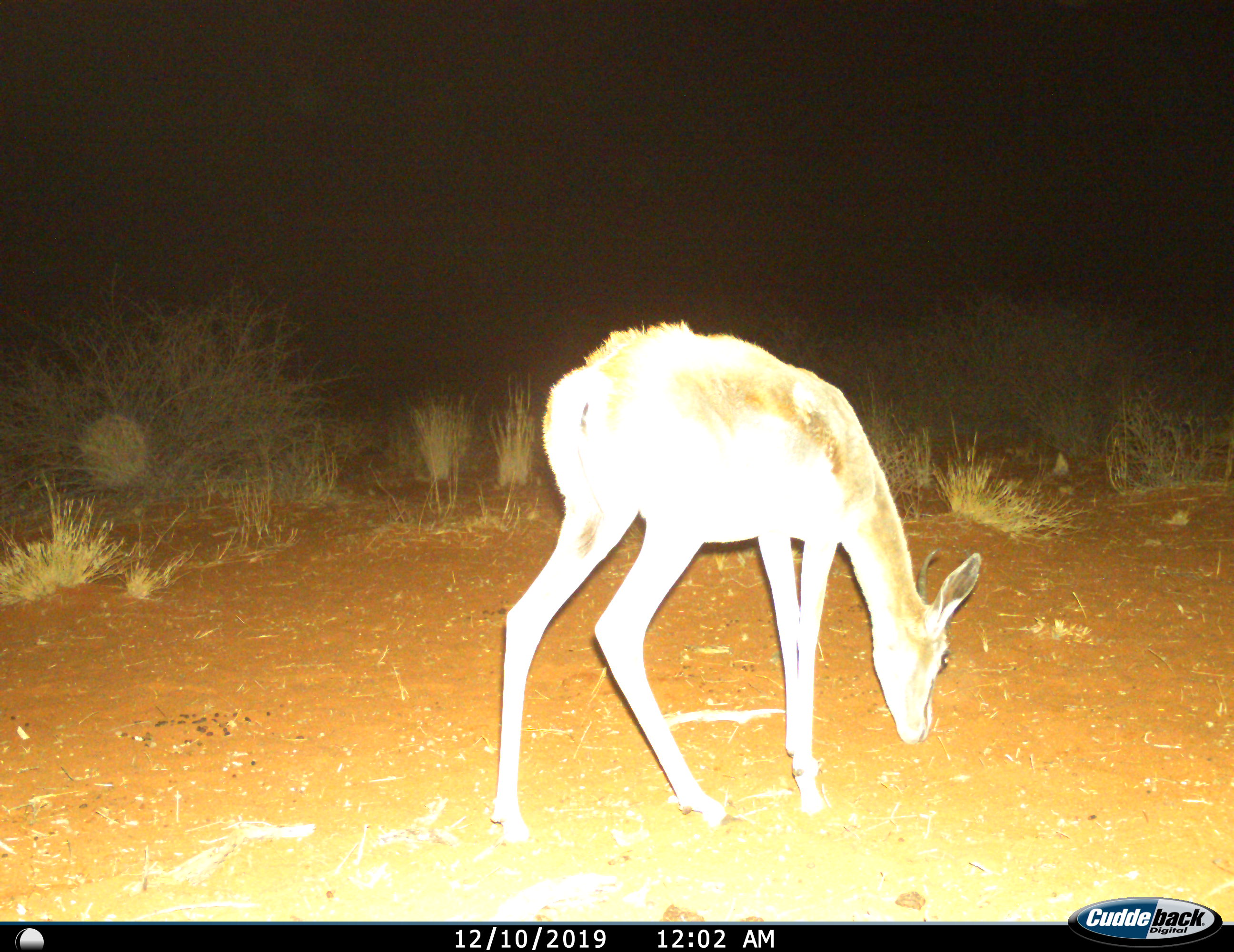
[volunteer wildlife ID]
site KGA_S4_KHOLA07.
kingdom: Animalia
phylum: Chordata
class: Mammalia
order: Artiodactyla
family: Bovidae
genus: Antidorcas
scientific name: Antidorcas marsupialis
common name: springbok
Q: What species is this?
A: Springbok (Antidorcas marsupialis).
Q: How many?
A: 1.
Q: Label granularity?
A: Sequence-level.